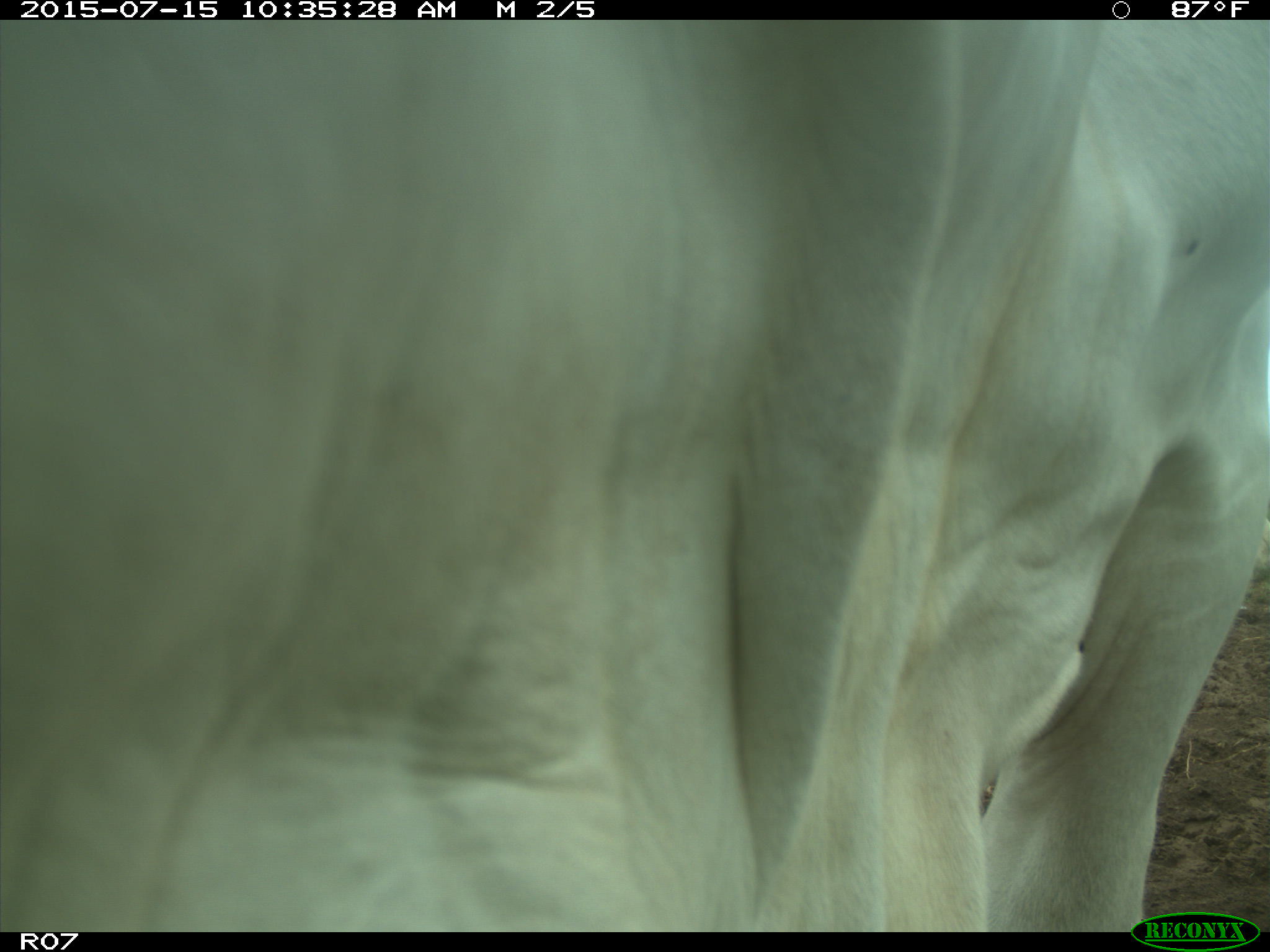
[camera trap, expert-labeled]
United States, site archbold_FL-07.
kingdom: Animalia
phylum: Chordata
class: Mammalia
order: Artiodactyla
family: Bovidae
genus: Bos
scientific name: Bos taurus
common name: domestic cow